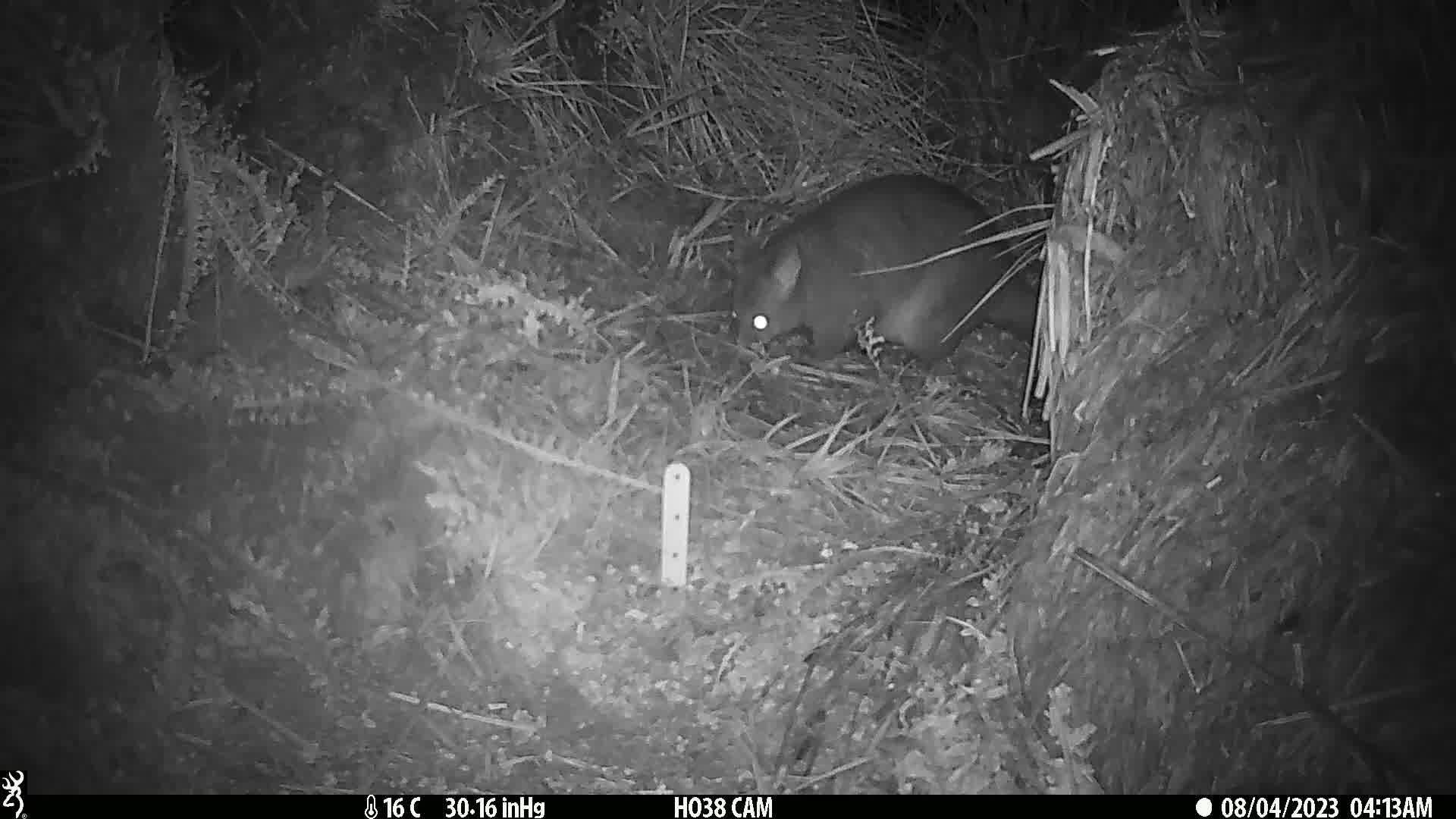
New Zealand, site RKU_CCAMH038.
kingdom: Animalia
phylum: Chordata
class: Mammalia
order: Diprotodontia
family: Phalangeridae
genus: Trichosurus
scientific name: Trichosurus vulpecula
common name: common brushtail possum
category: possum